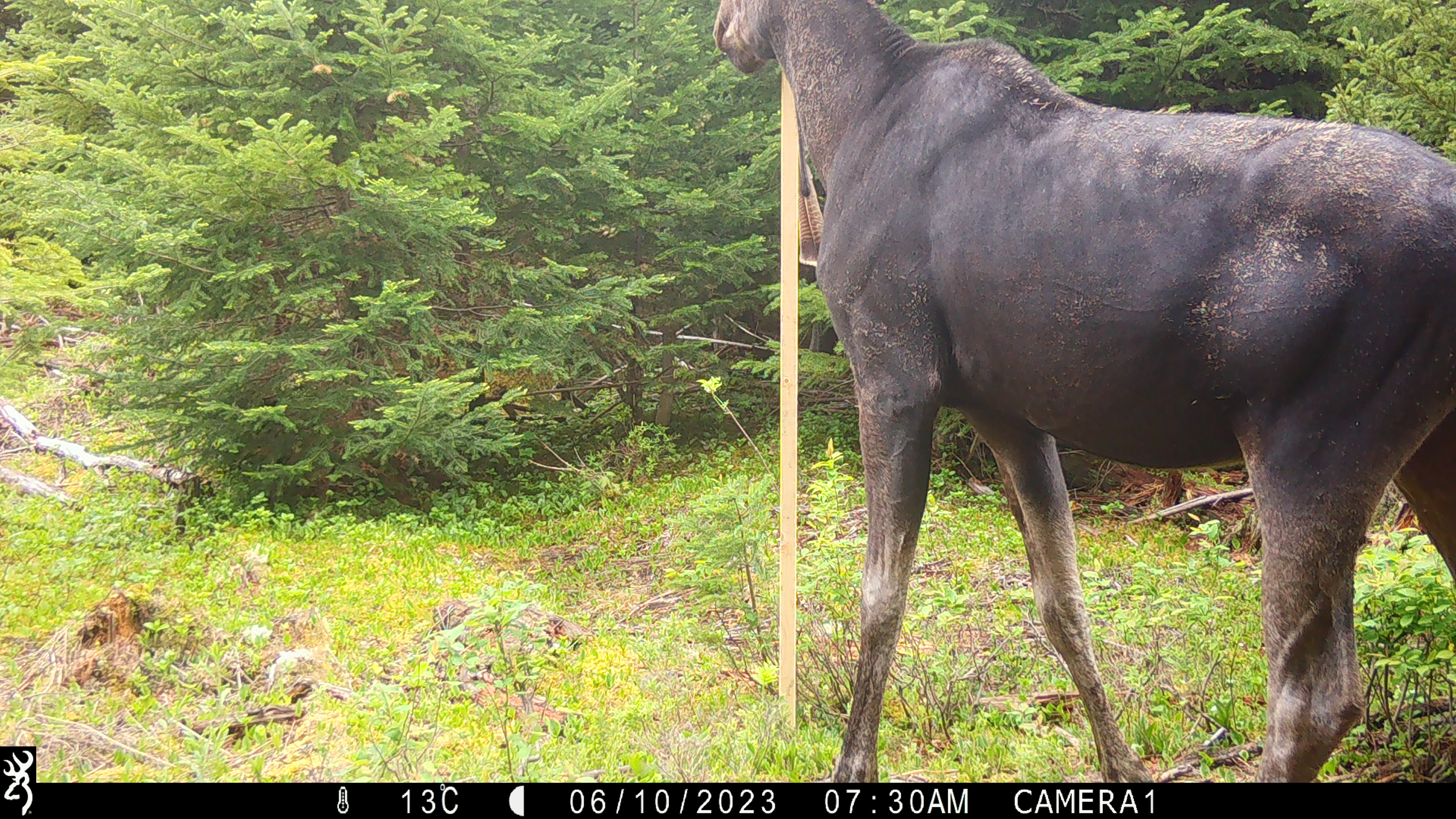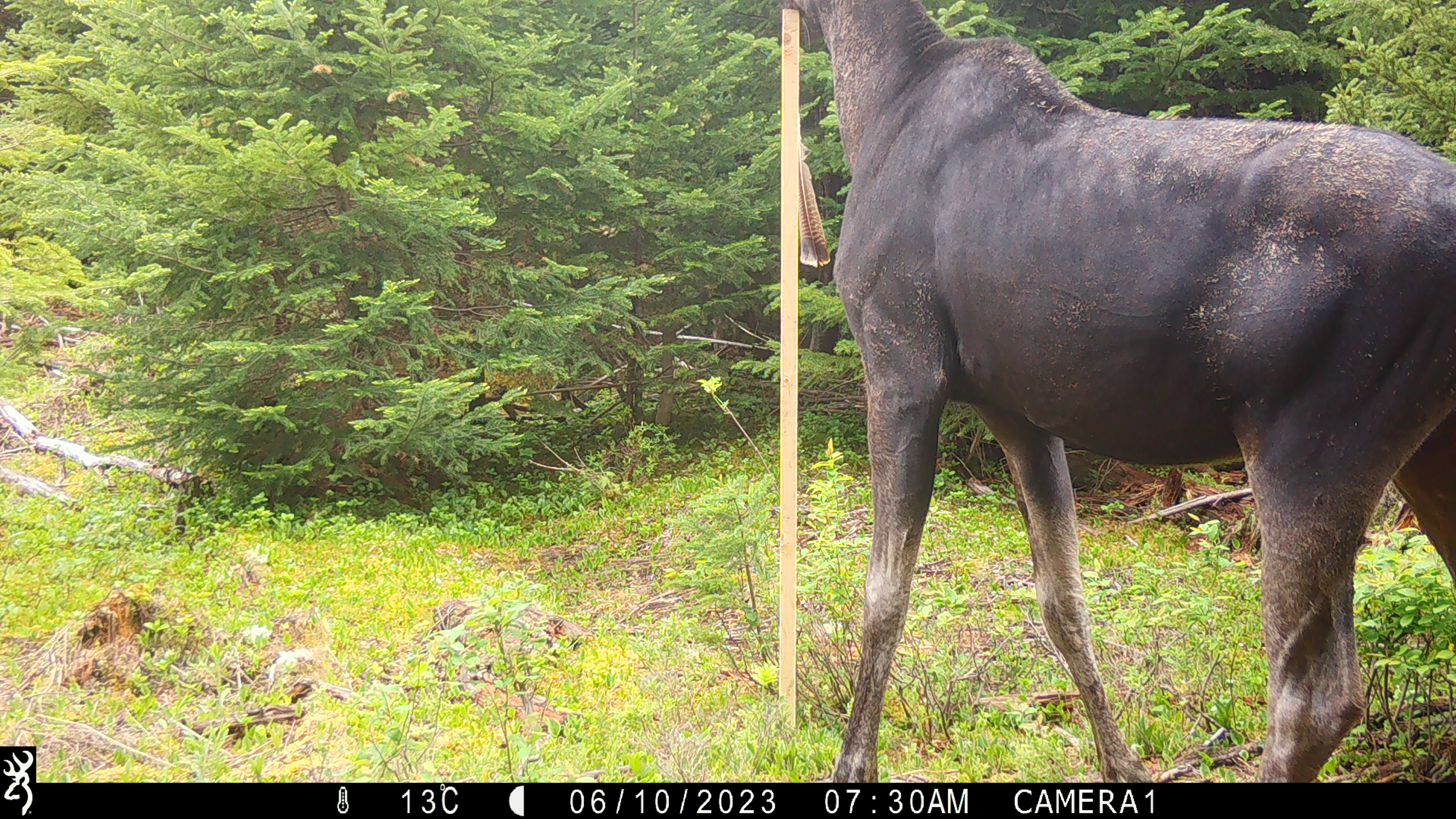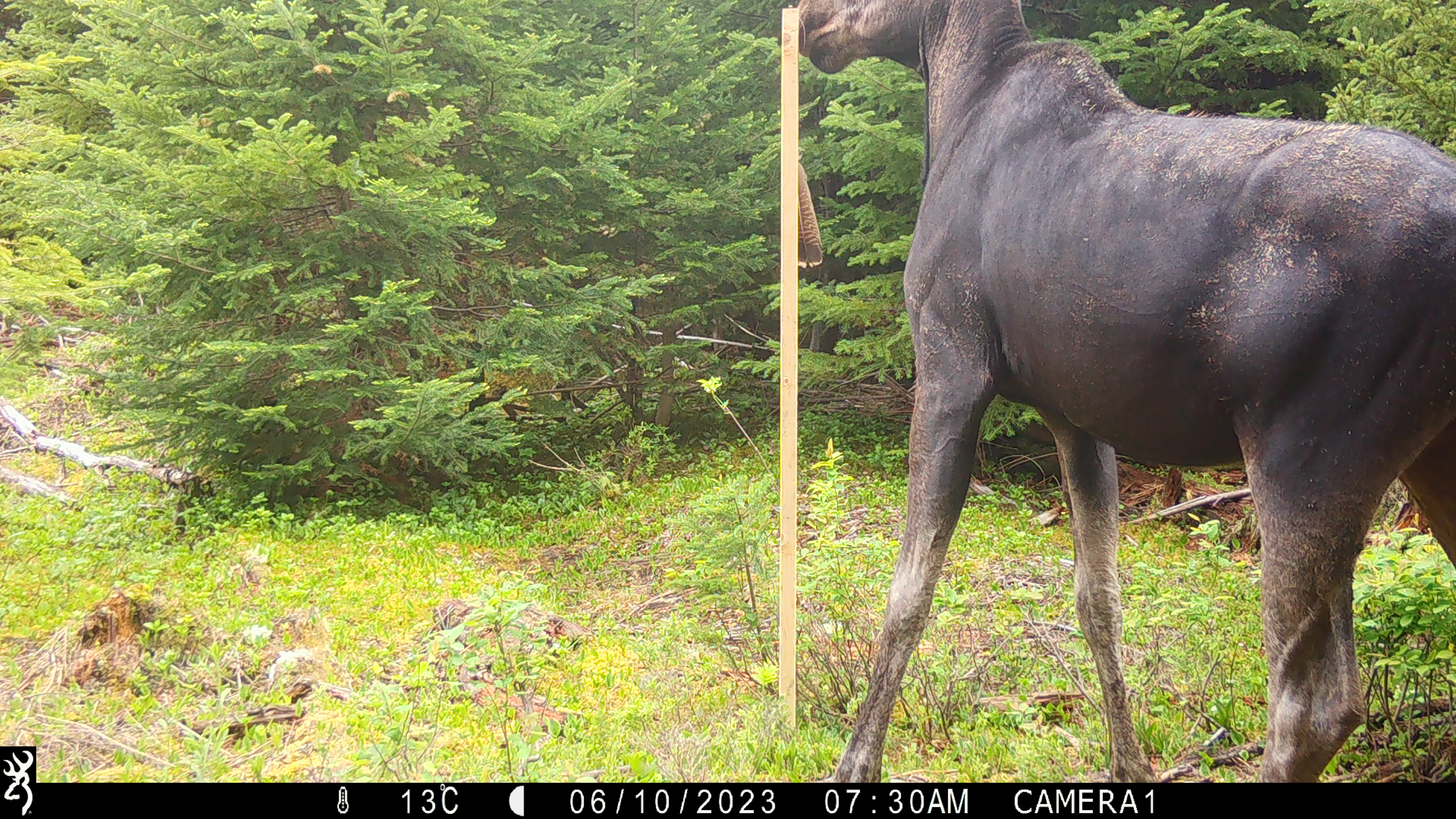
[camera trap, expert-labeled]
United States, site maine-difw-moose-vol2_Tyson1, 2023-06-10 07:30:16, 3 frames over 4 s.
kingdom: Animalia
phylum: Chordata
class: Mammalia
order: Artiodactyla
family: Cervidae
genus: Alces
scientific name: Alces alces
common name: moose